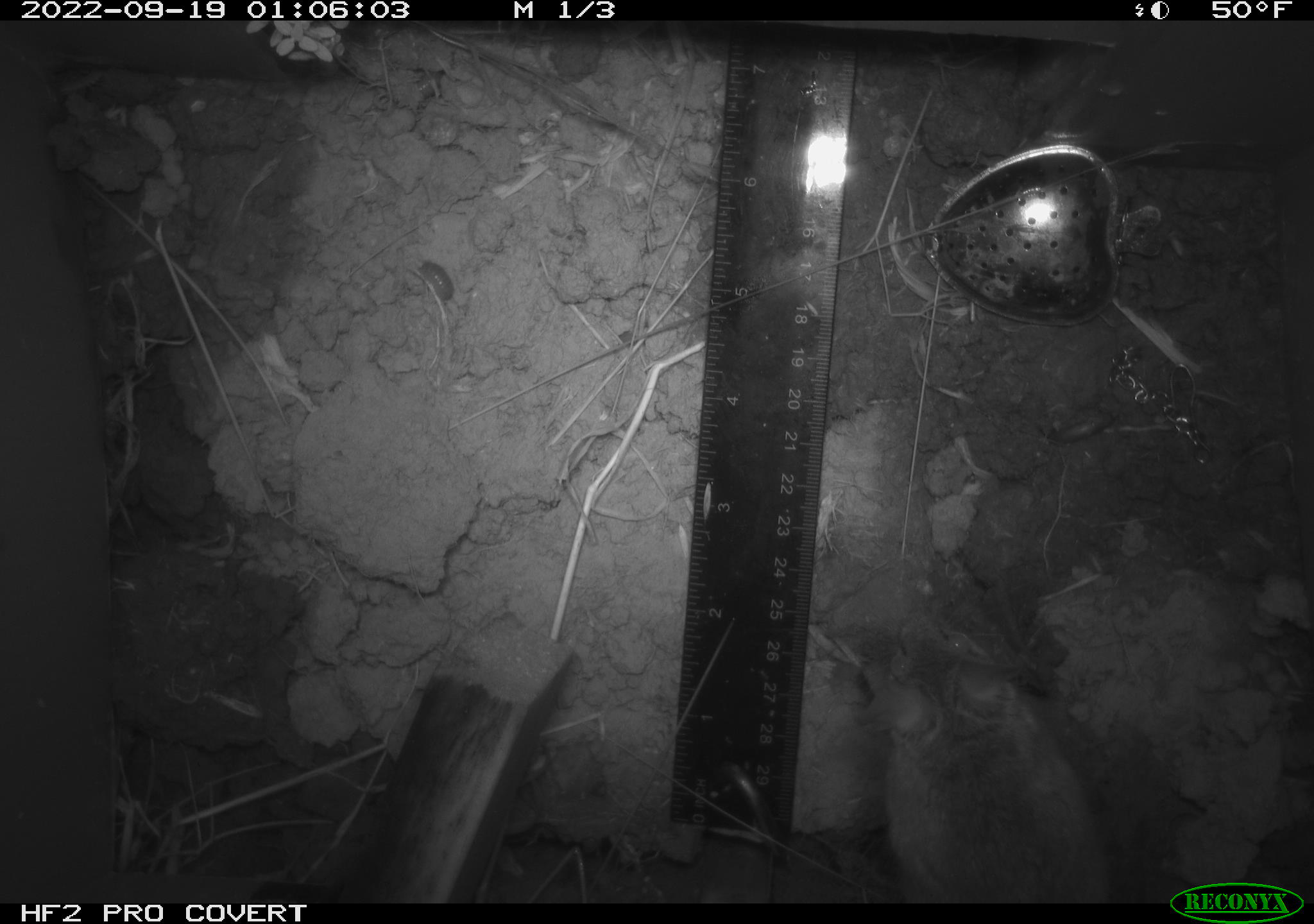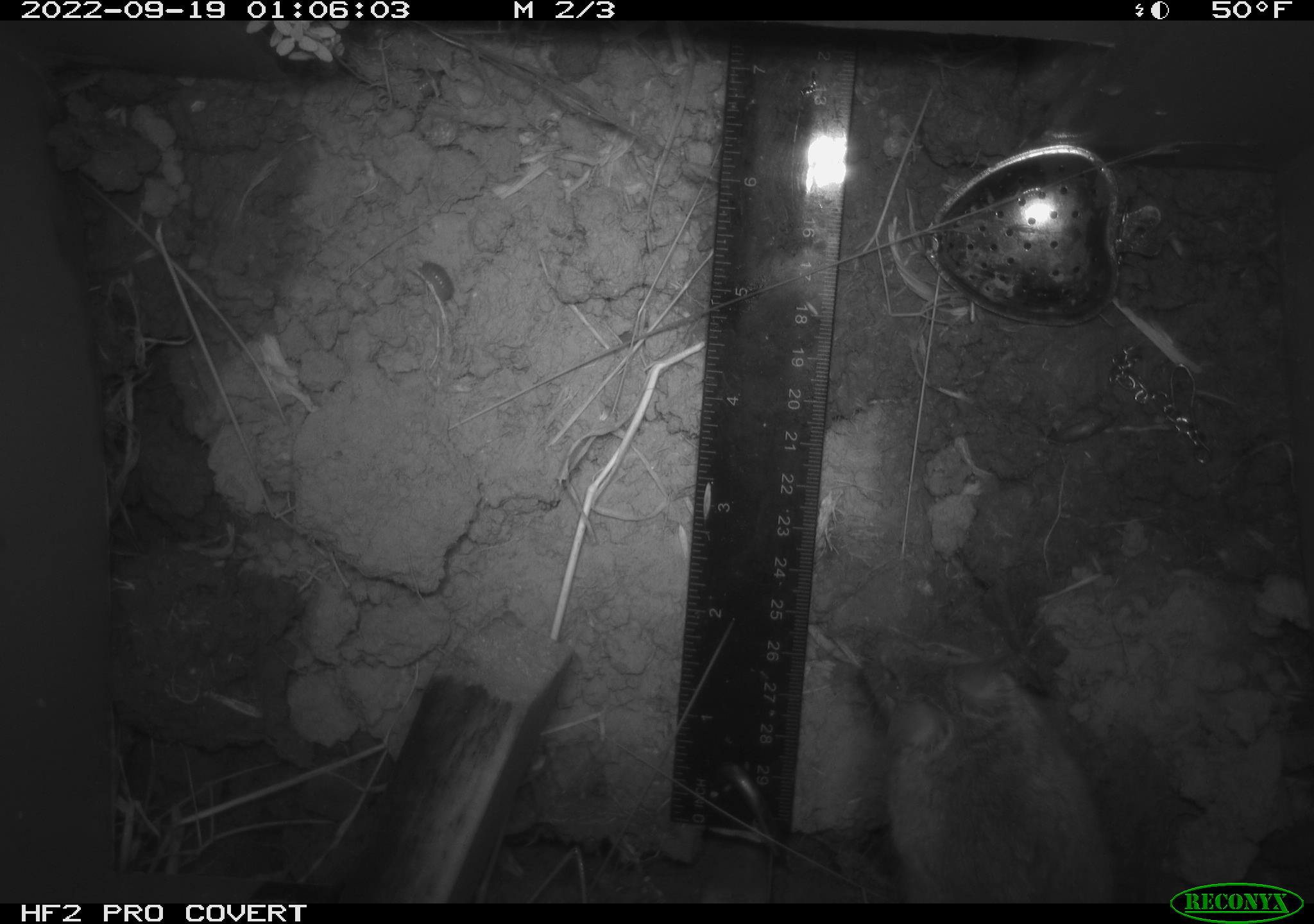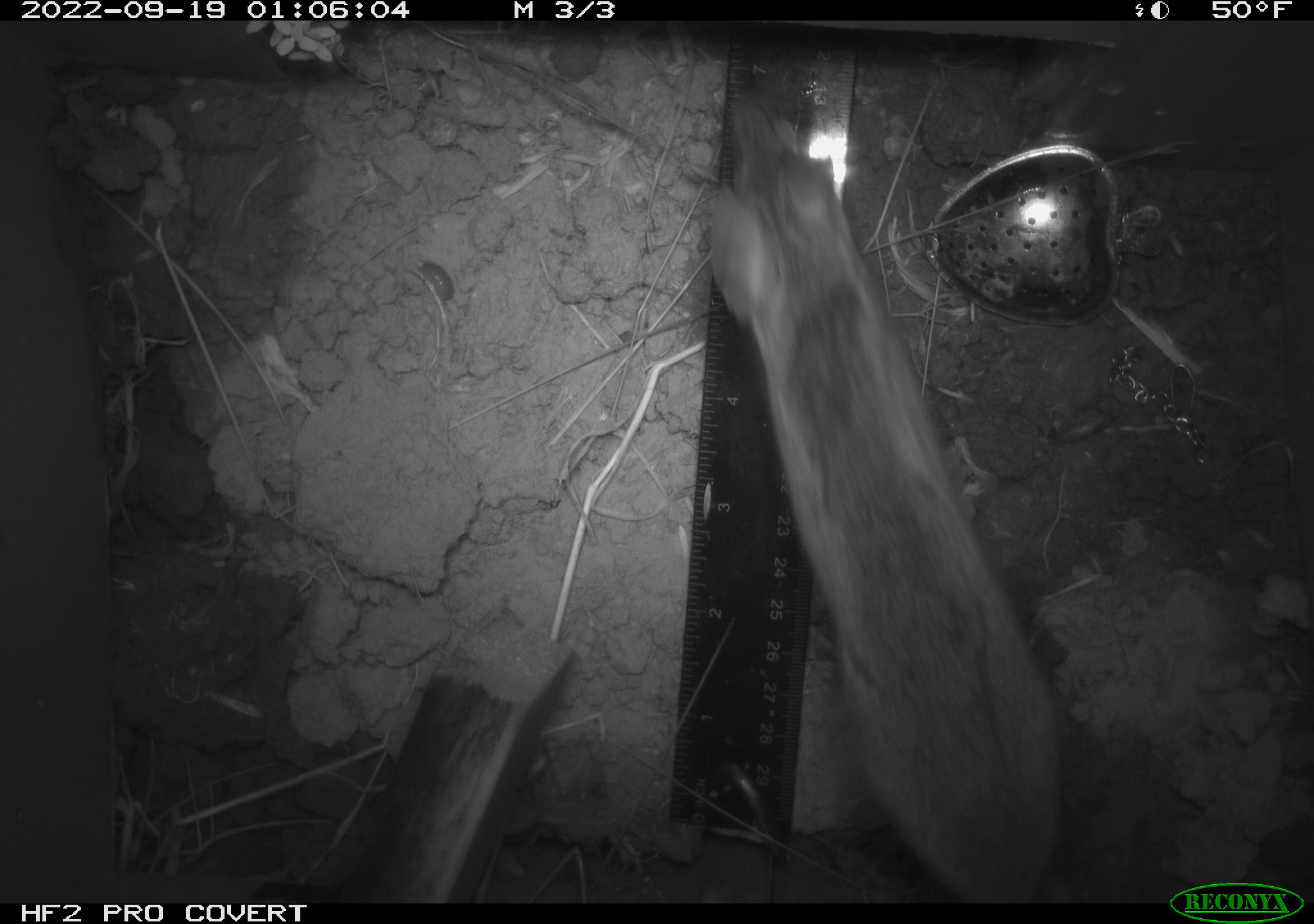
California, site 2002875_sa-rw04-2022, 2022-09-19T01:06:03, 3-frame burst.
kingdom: Animalia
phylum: Arthropoda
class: Malacostraca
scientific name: Malacostraca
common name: amphipods, crabs, isopods, krill, lobsters and shrimps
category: malacostracan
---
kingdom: Animalia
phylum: Chordata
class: Mammalia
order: Rodentia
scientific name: Rodentia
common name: mouse species